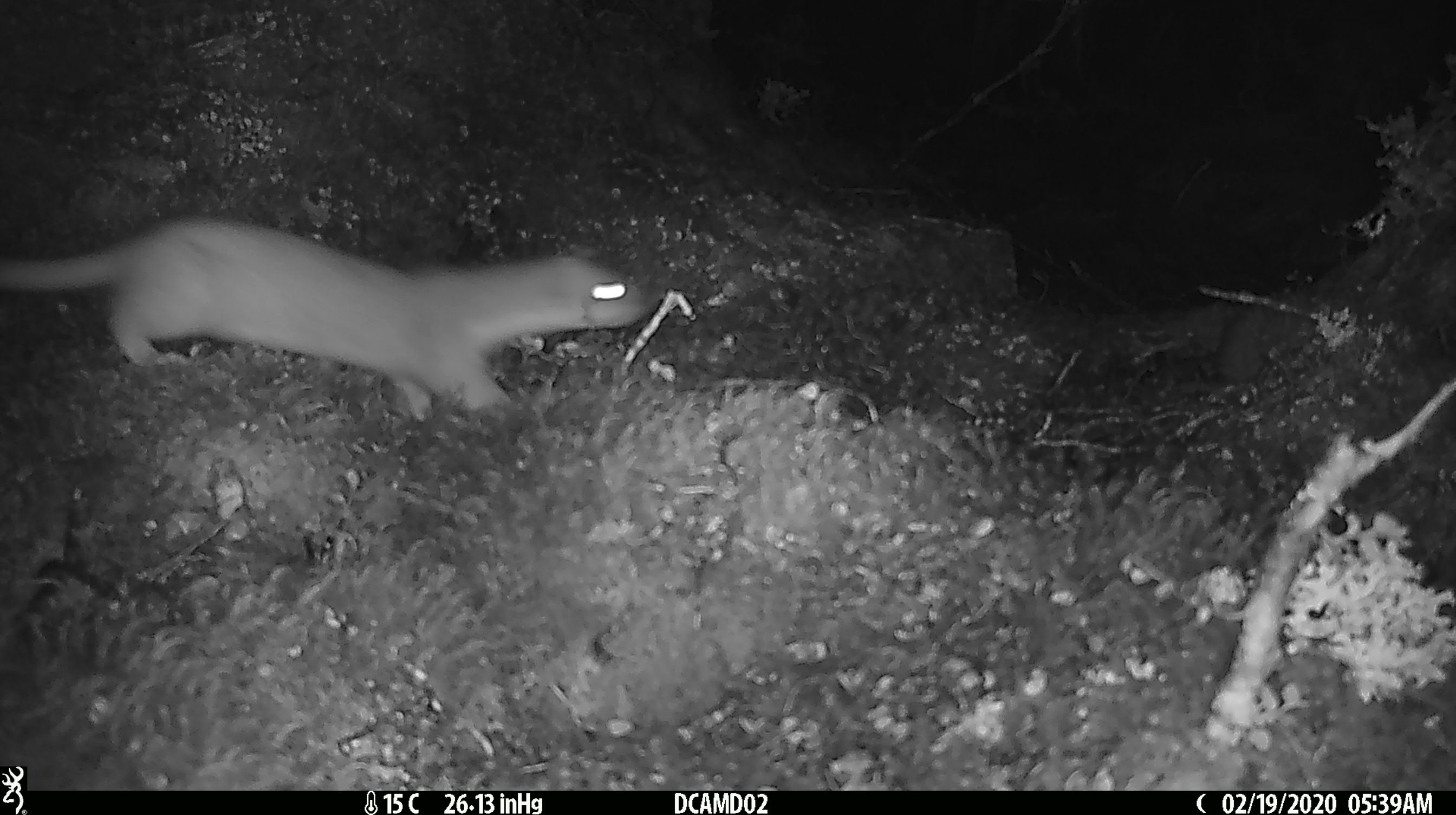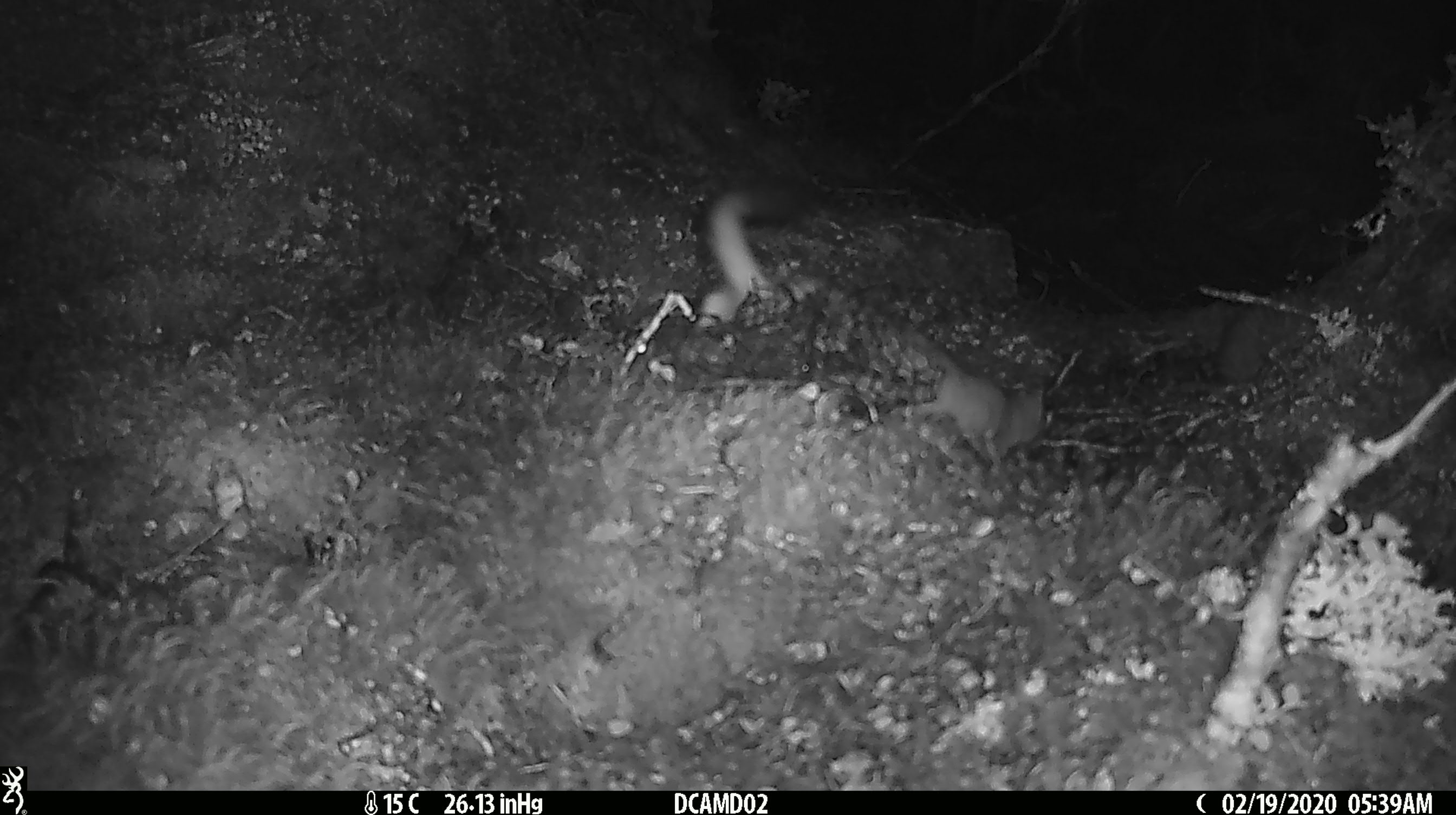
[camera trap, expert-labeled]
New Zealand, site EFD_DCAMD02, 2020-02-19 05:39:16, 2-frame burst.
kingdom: Animalia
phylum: Chordata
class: Mammalia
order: Carnivora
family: Mustelidae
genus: Mustela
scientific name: Mustela erminea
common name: stoat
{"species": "stoat (Mustela erminea)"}